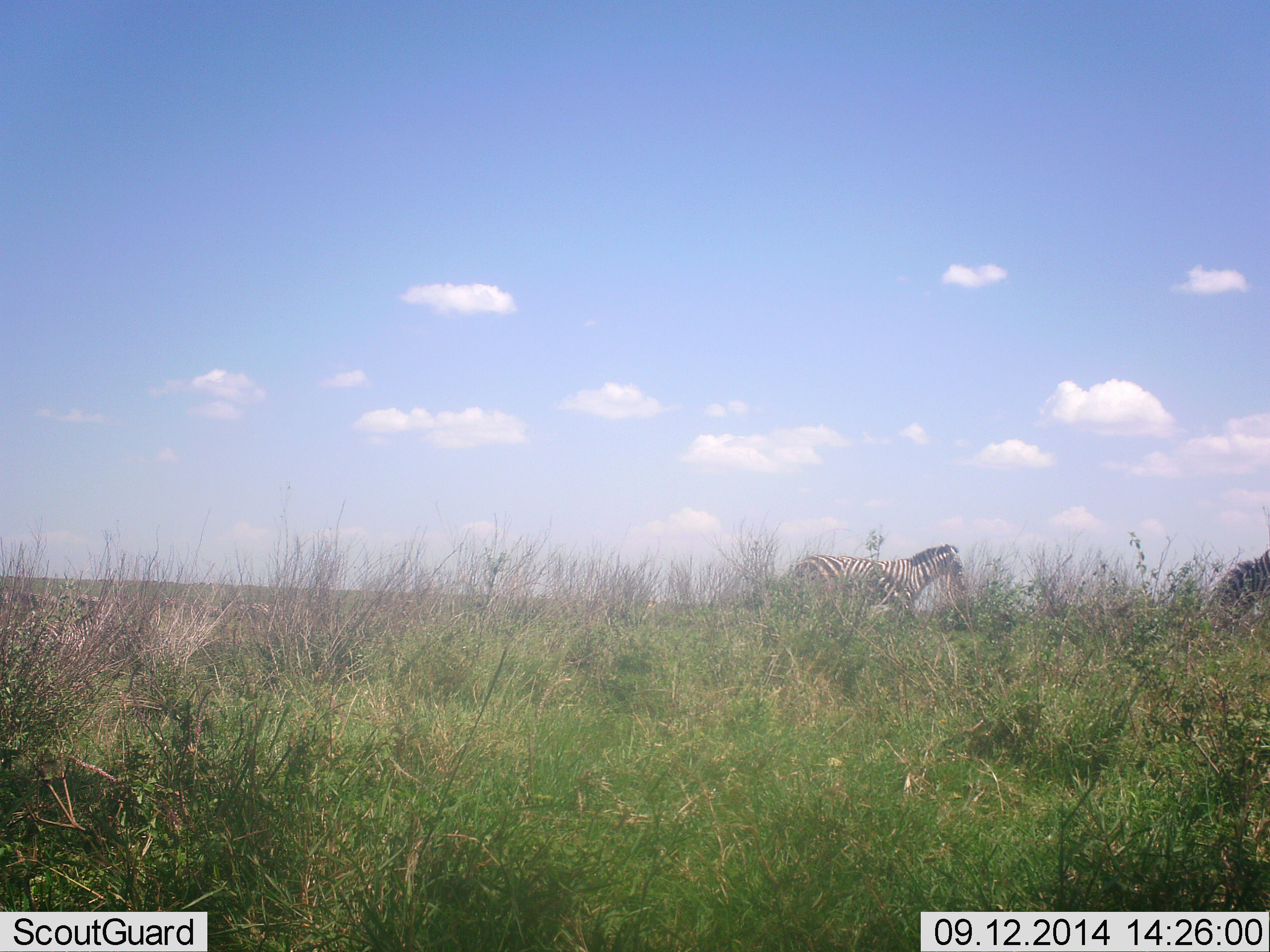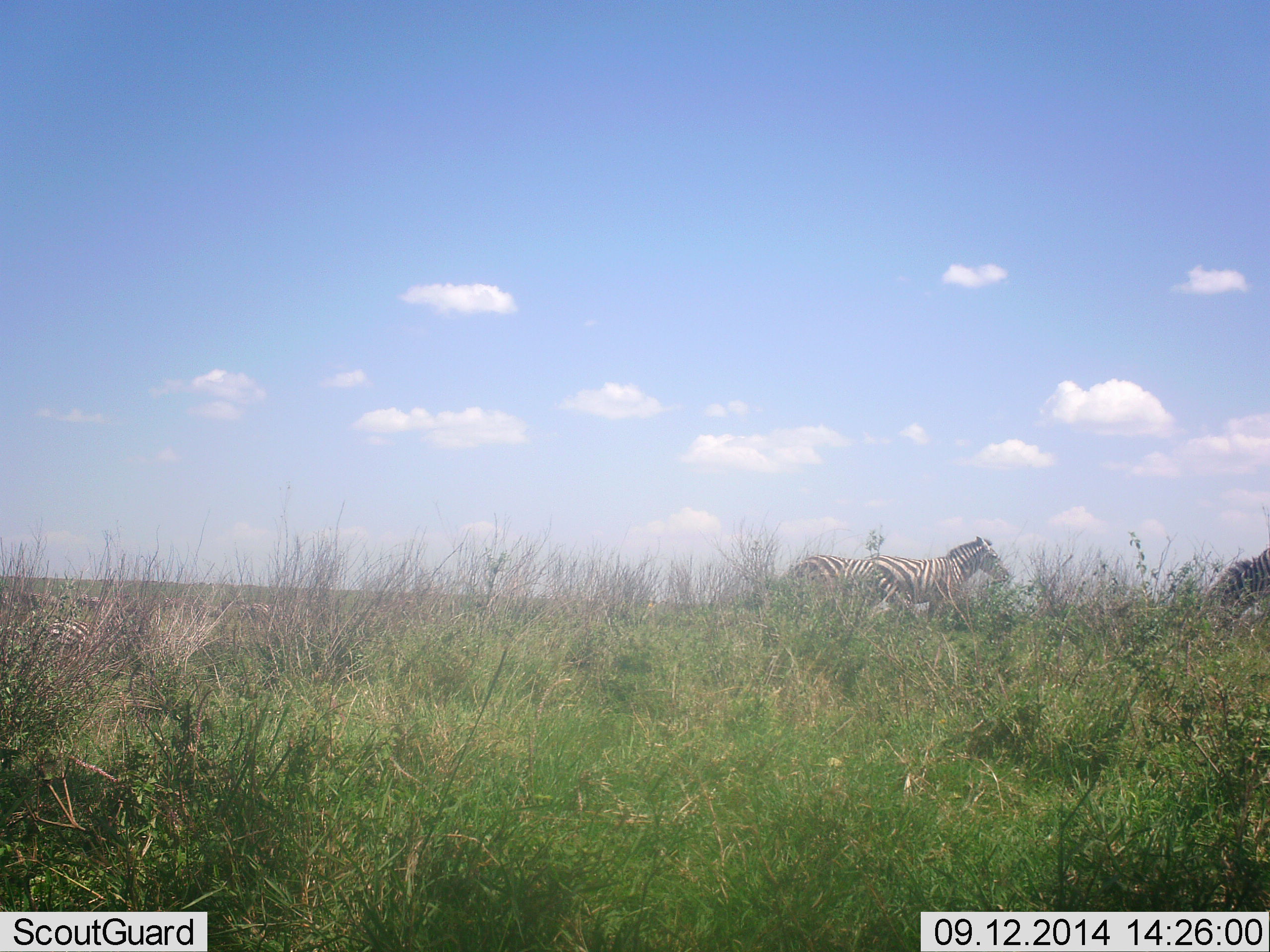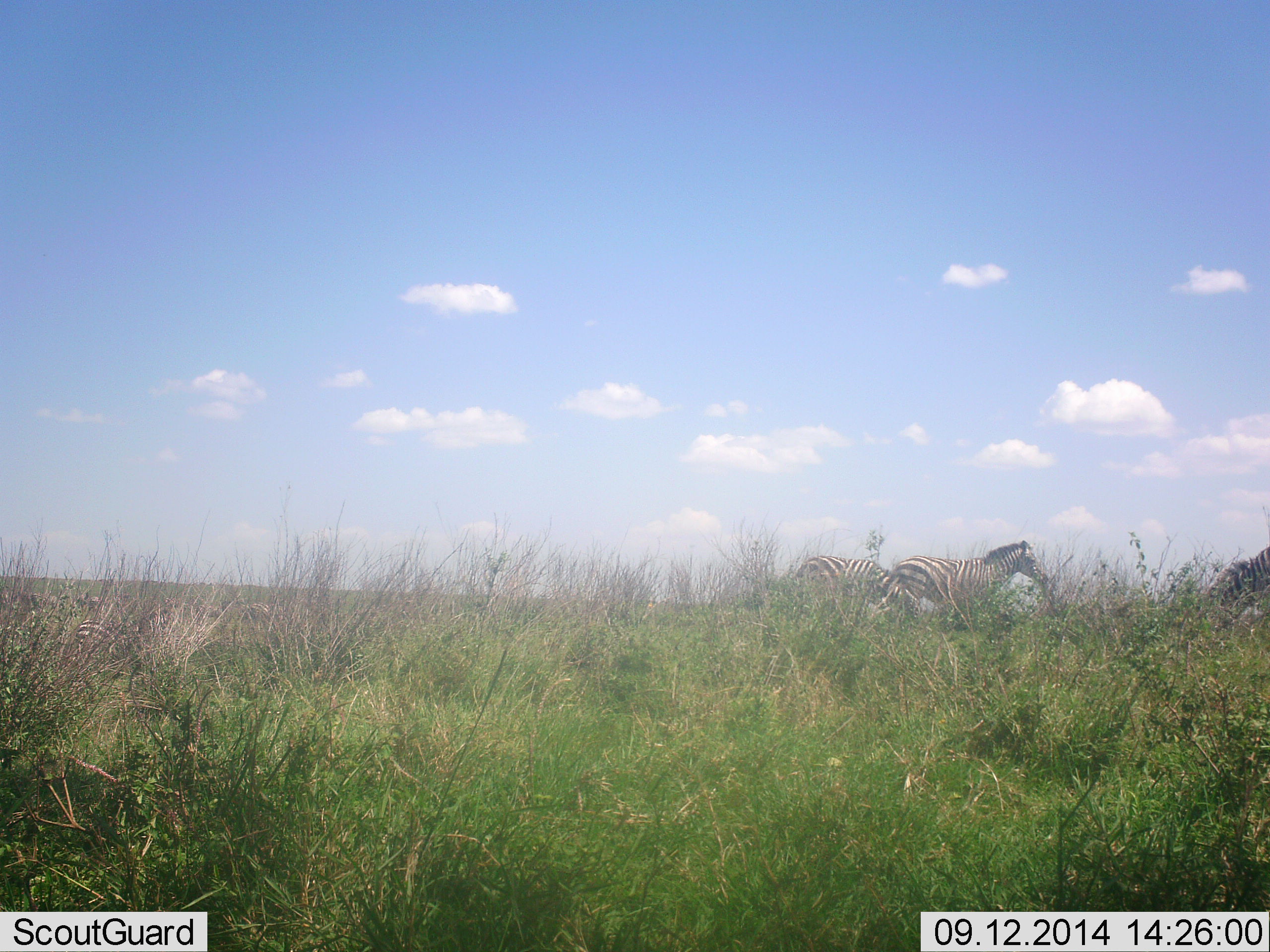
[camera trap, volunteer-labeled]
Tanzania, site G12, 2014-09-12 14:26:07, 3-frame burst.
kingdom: Animalia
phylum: Chordata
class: Mammalia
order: Perissodactyla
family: Equidae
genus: Equus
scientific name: Equus quagga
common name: plains zebra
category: zebra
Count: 4.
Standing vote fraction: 45%.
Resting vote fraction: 18%.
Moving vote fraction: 82%.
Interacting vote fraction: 0%.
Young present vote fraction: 18%.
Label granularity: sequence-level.